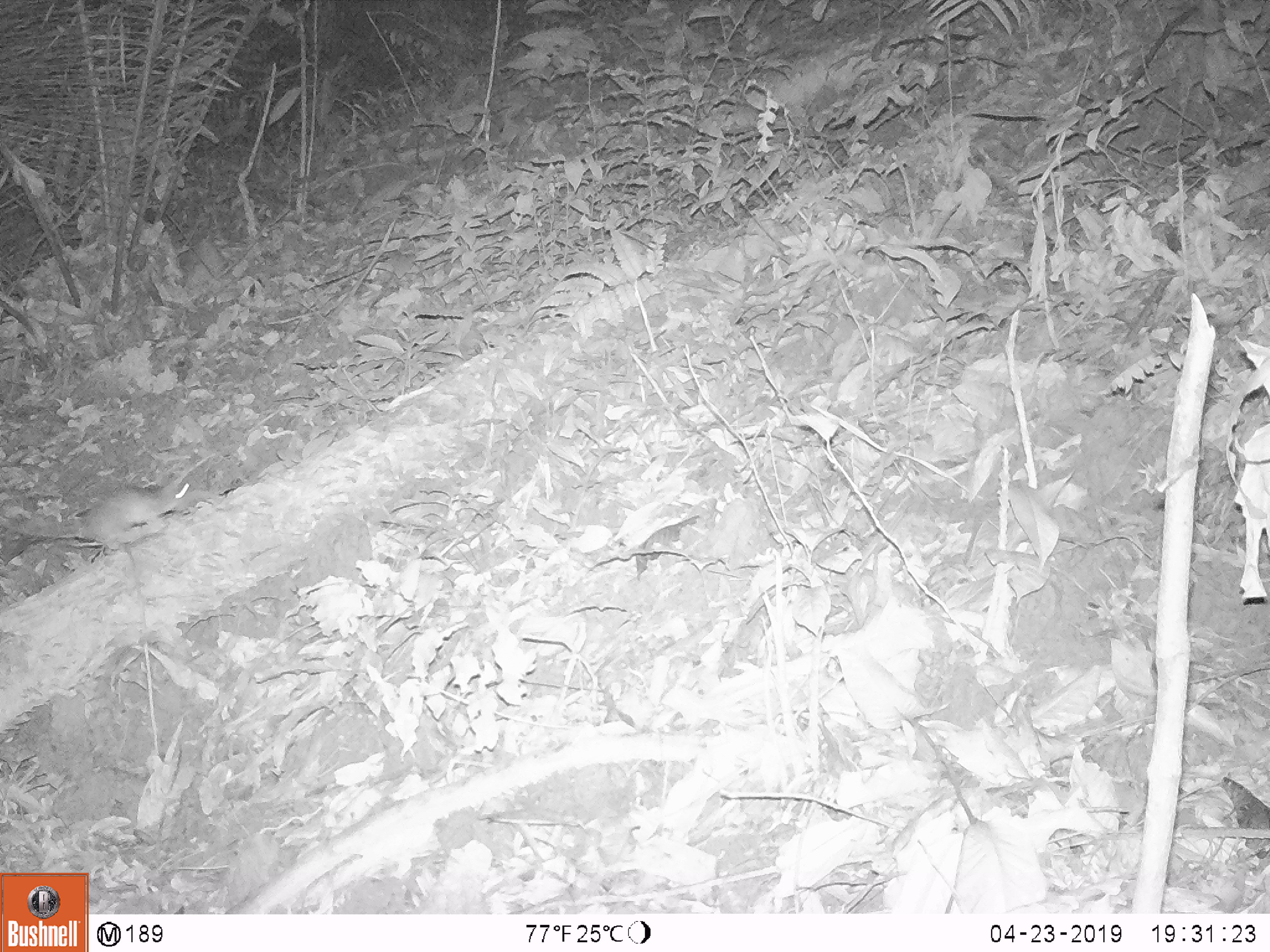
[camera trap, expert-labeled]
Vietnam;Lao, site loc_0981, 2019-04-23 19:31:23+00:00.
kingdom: Animalia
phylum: Chordata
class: Mammalia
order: Rodentia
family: Muridae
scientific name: Muridae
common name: old-world mice and rats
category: unidentified murid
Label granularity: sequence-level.